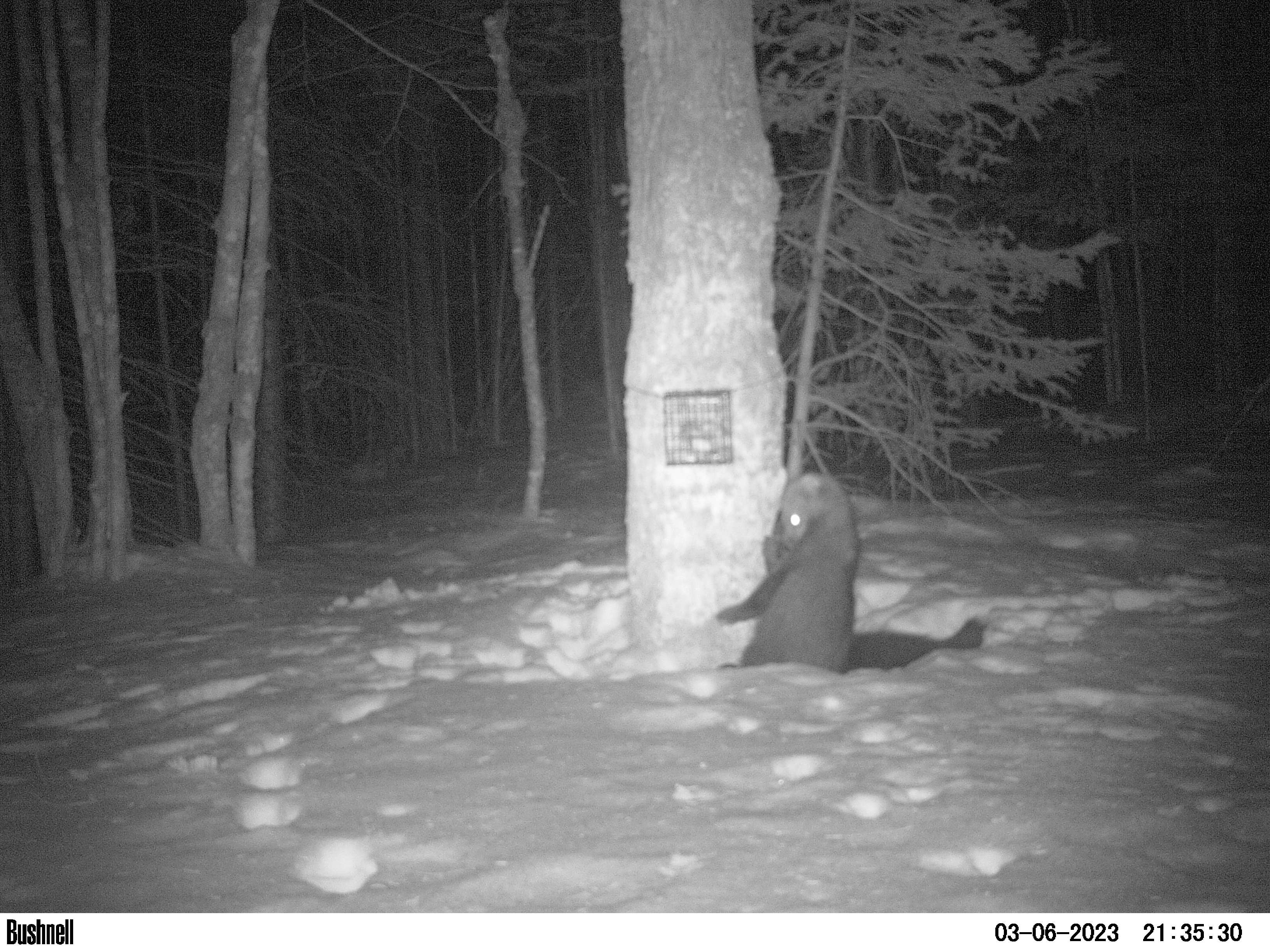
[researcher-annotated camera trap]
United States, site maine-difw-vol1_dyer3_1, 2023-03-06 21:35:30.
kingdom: Animalia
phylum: Chordata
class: Mammalia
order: Carnivora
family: Mustelidae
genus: Pekania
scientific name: Pekania pennanti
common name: fisher